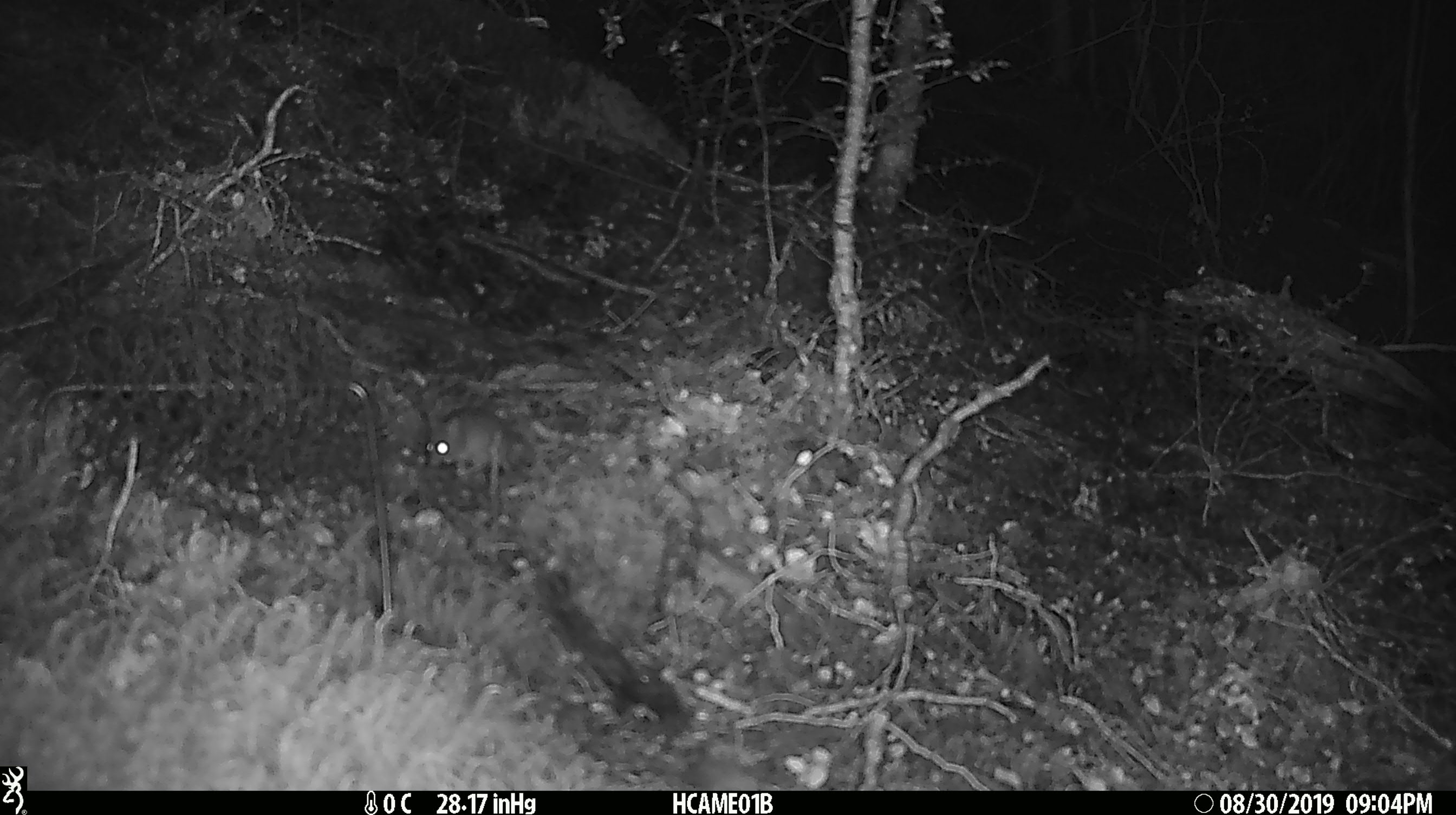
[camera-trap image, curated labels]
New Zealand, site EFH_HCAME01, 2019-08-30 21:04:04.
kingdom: Animalia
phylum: Chordata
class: Mammalia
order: Rodentia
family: Muridae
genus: Mus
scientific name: Mus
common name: mouse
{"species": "mouse (Mus)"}